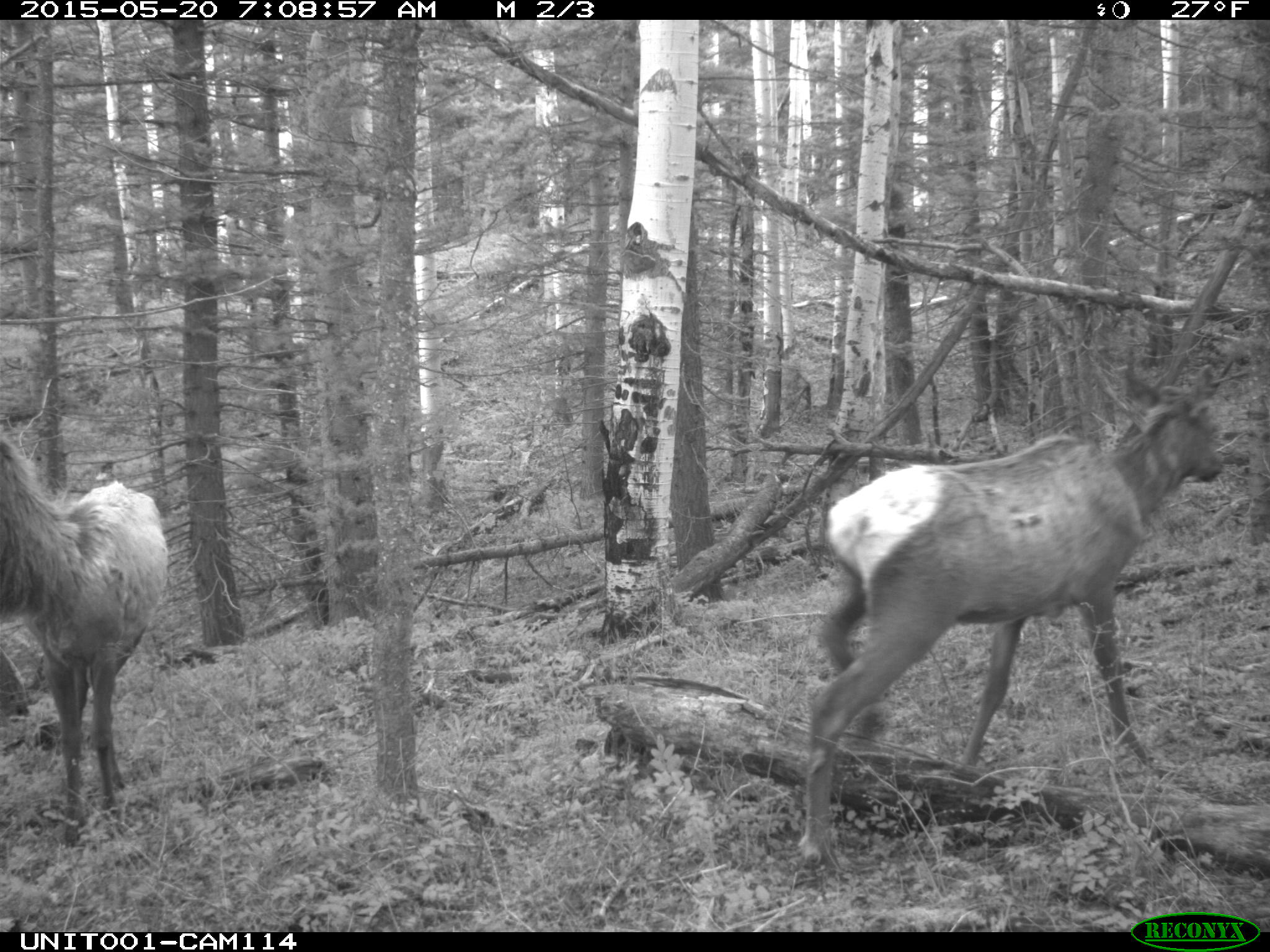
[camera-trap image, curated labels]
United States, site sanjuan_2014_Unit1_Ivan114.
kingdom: Animalia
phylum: Chordata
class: Mammalia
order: Artiodactyla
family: Cervidae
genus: Cervus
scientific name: Cervus elaphus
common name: red deer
Cervus elaphus (red deer).